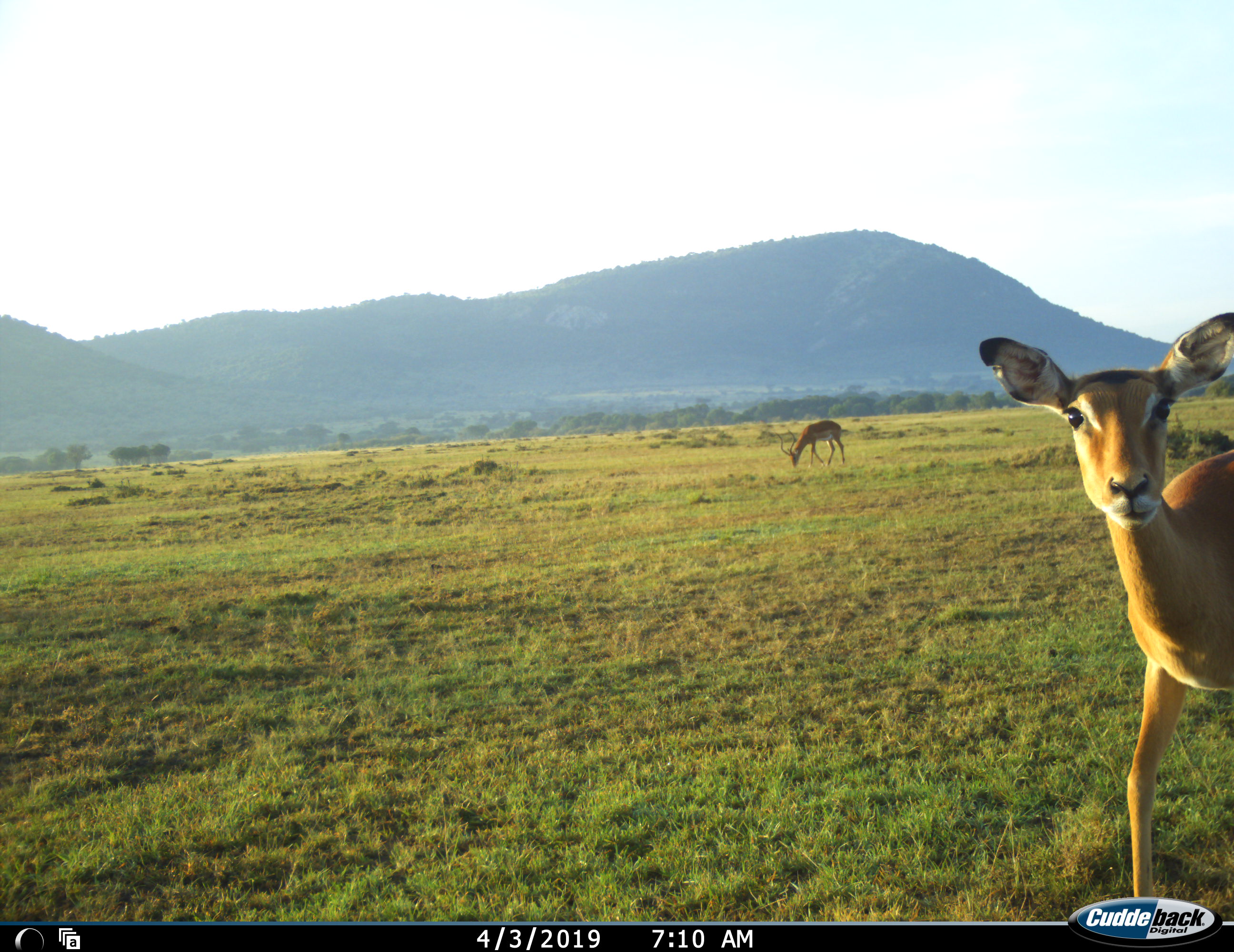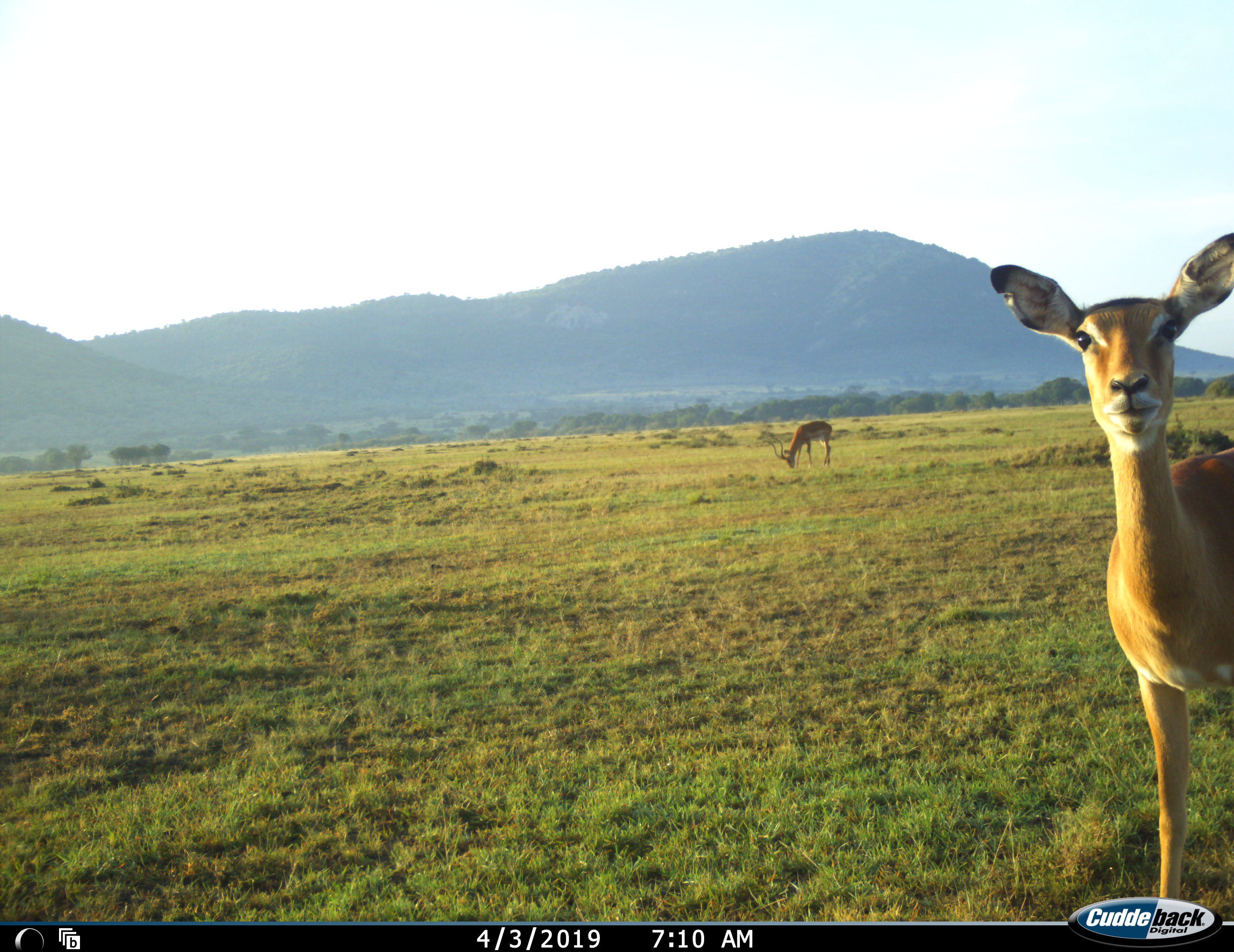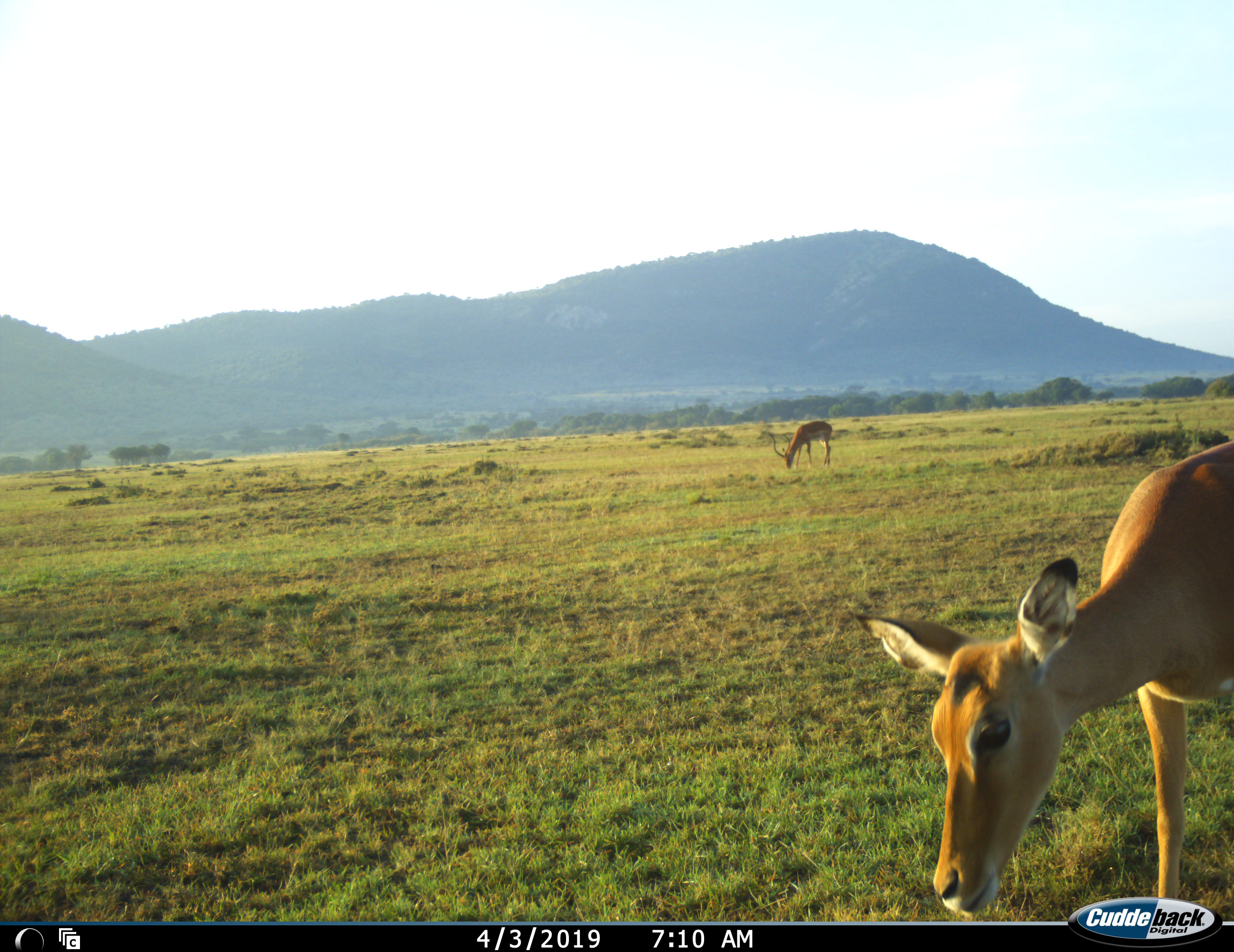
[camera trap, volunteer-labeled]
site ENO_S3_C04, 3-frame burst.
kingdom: Animalia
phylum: Chordata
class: Mammalia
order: Artiodactyla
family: Bovidae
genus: Aepyceros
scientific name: Aepyceros melampus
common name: impala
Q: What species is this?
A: Impala (Aepyceros melampus).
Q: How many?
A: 2.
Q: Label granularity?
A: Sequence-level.